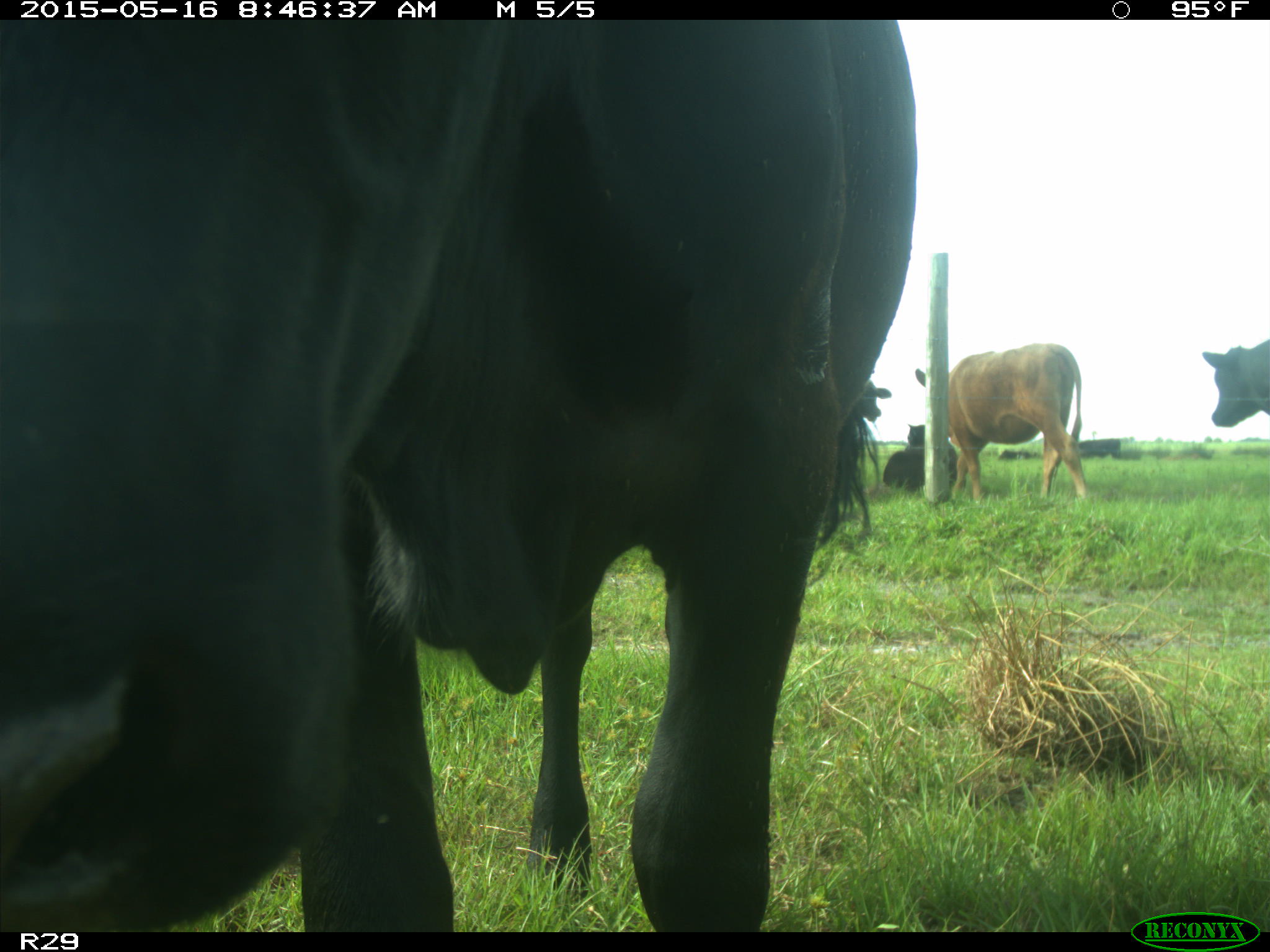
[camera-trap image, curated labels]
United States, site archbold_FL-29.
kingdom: Animalia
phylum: Chordata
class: Mammalia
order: Artiodactyla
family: Bovidae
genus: Bos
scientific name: Bos taurus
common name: domestic cow